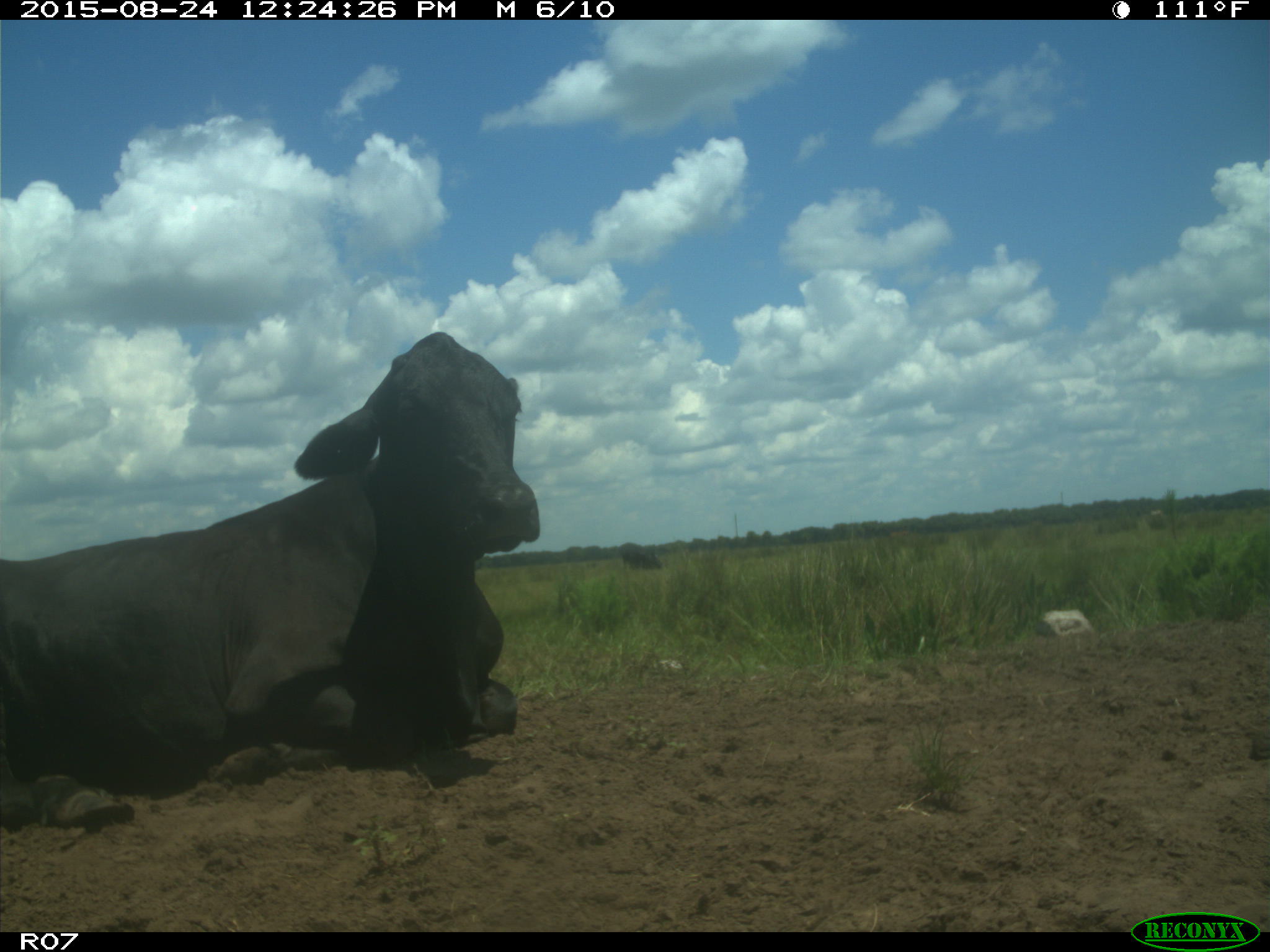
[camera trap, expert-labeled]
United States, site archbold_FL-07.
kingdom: Animalia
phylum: Chordata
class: Mammalia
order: Artiodactyla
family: Bovidae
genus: Bos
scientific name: Bos taurus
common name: domestic cow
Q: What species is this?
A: Bos taurus (domestic cow).